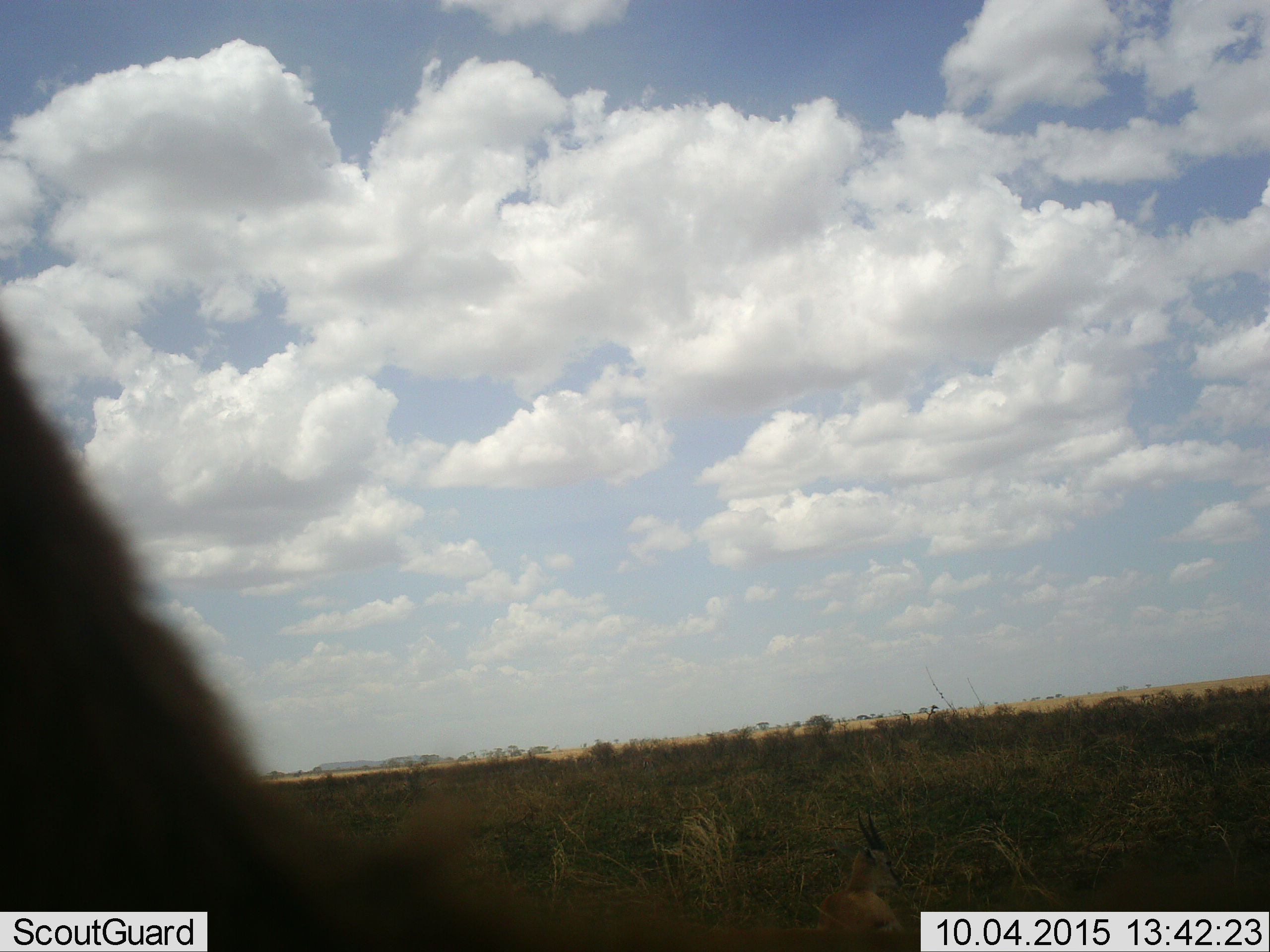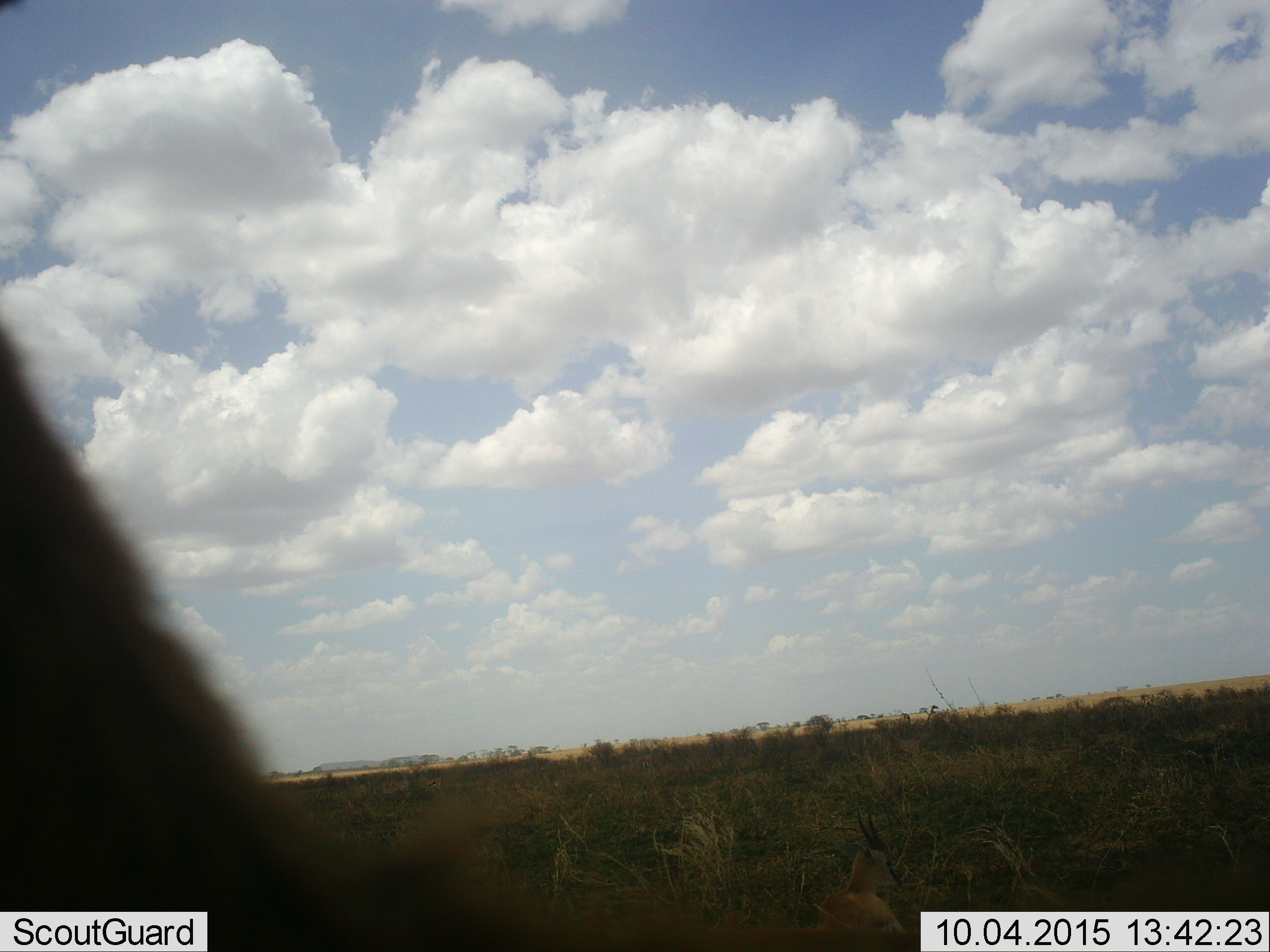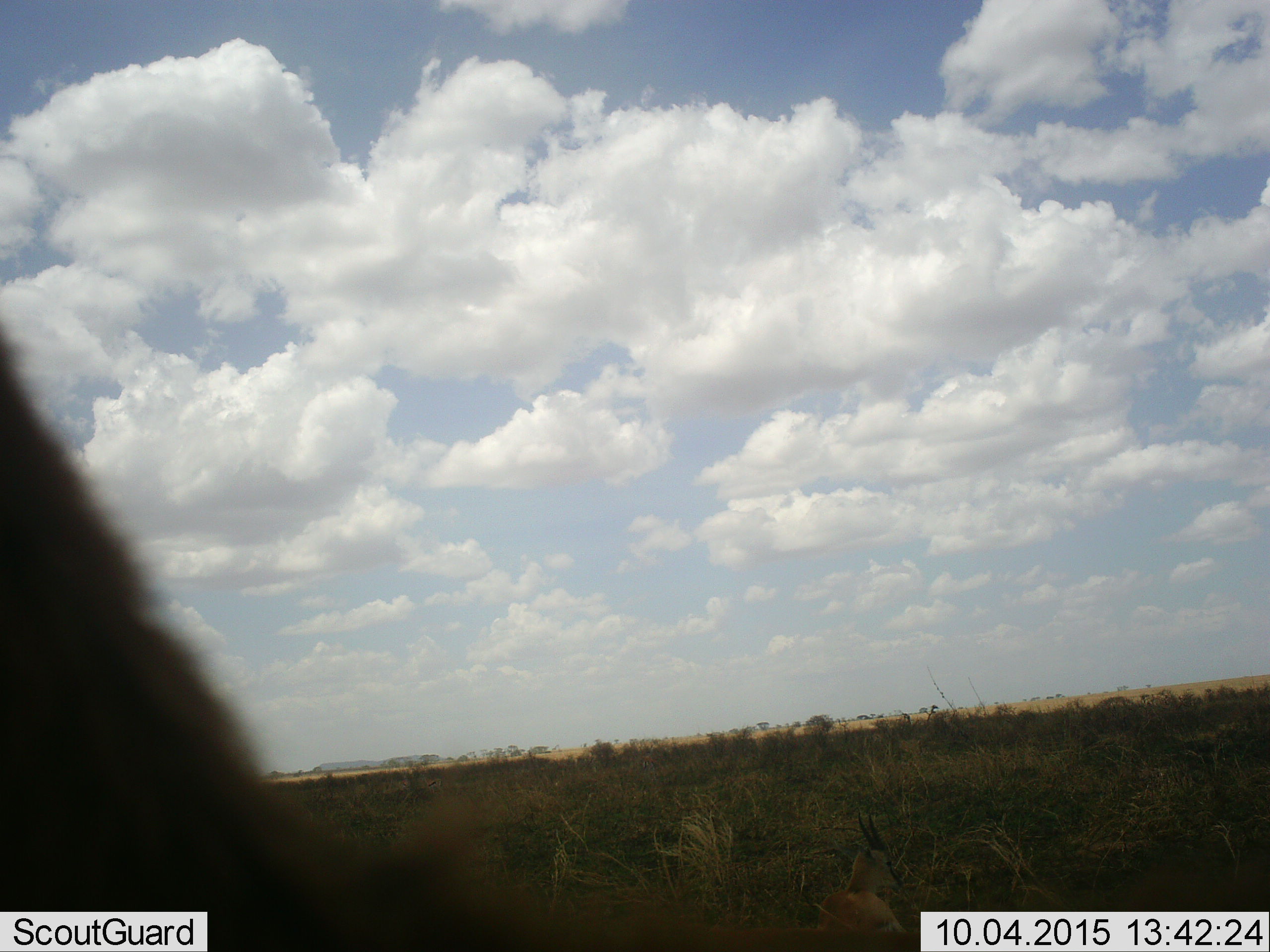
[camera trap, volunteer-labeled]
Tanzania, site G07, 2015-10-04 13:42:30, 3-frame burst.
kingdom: Animalia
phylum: Chordata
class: Mammalia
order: Artiodactyla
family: Bovidae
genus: Eudorcas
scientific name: Eudorcas thomsonii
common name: thomson's gazelle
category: gazellethomsons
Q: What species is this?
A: Gazellethomsons (thomson's gazelle) (Eudorcas thomsonii).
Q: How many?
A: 3.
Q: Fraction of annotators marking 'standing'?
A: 33%.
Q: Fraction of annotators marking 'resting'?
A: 100%.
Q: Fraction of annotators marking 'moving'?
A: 0%.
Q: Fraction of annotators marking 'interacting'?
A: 0%.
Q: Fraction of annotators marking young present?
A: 0%.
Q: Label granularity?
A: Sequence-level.